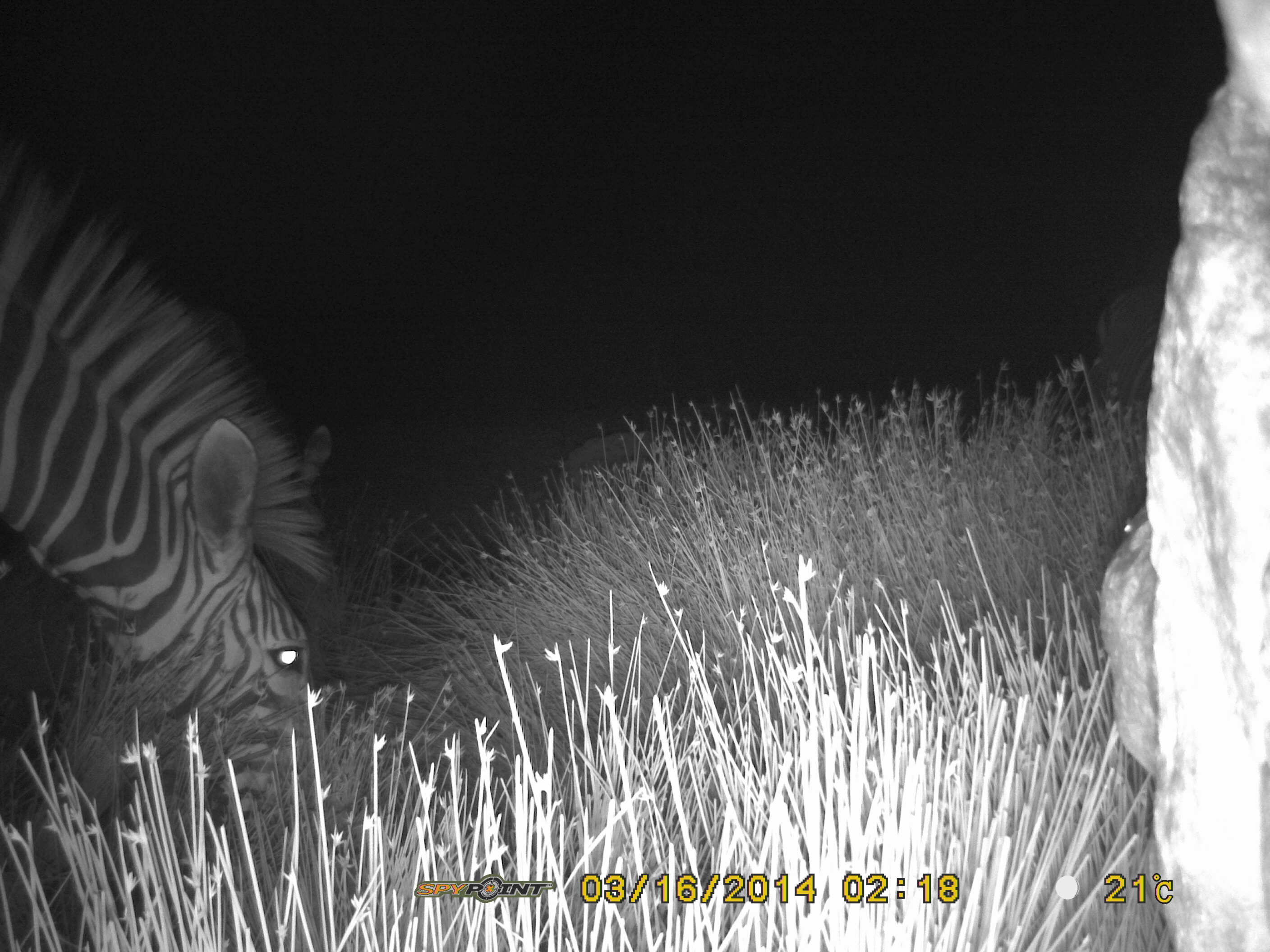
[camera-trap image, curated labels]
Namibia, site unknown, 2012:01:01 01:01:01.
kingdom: Animalia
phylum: Chordata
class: Mammalia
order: Perissodactyla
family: Equidae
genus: Equus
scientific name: Equus zebra hartmannae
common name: hartmann's mountain zebra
Equus zebra hartmannae (hartmann's mountain zebra).